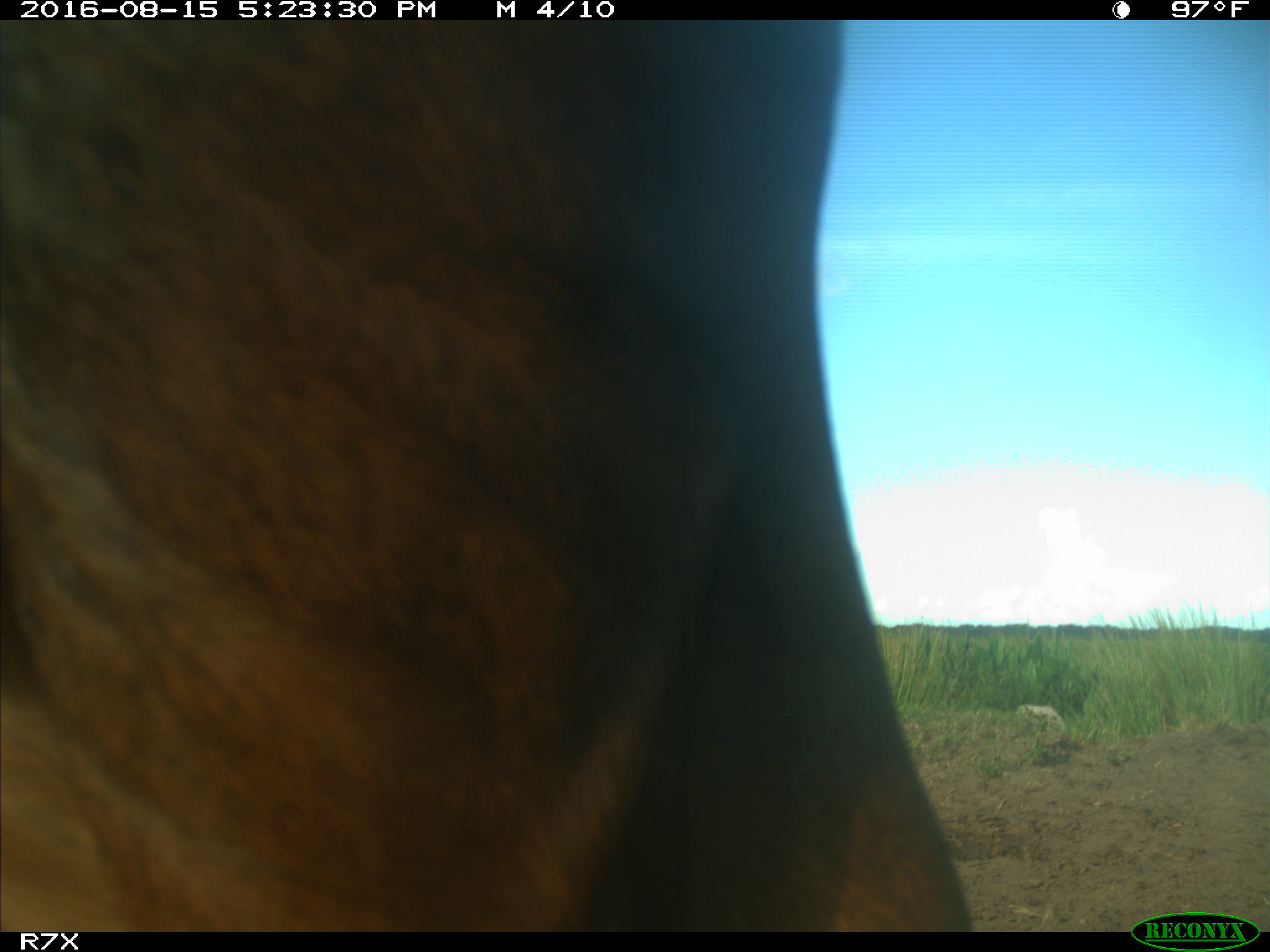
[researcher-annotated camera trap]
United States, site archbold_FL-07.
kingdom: Animalia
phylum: Chordata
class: Mammalia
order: Artiodactyla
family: Bovidae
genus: Bos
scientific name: Bos taurus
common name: domestic cow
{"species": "Bos taurus (domestic cow)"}